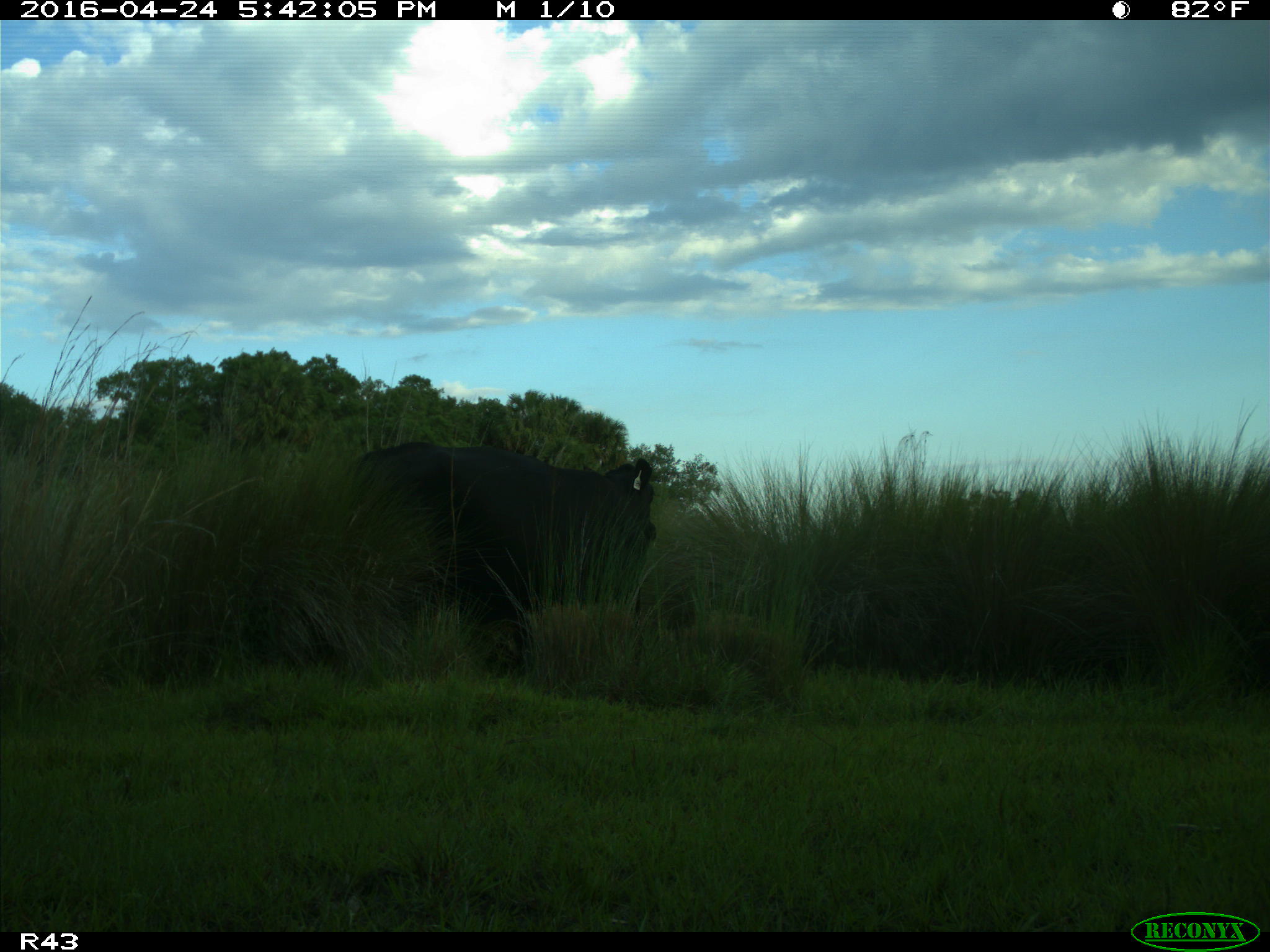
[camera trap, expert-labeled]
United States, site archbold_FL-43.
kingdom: Animalia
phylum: Chordata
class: Mammalia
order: Artiodactyla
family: Bovidae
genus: Bos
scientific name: Bos taurus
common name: domestic cow